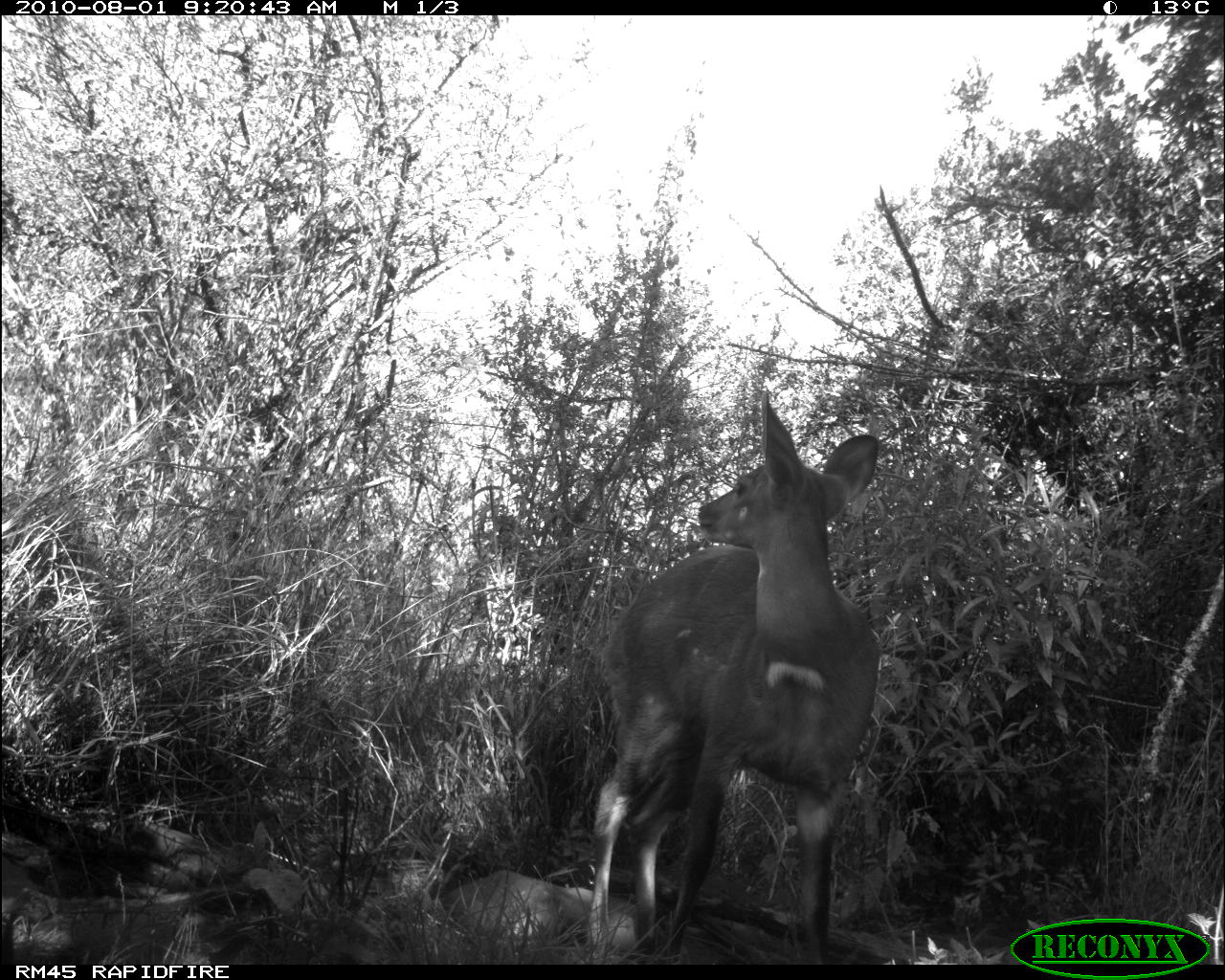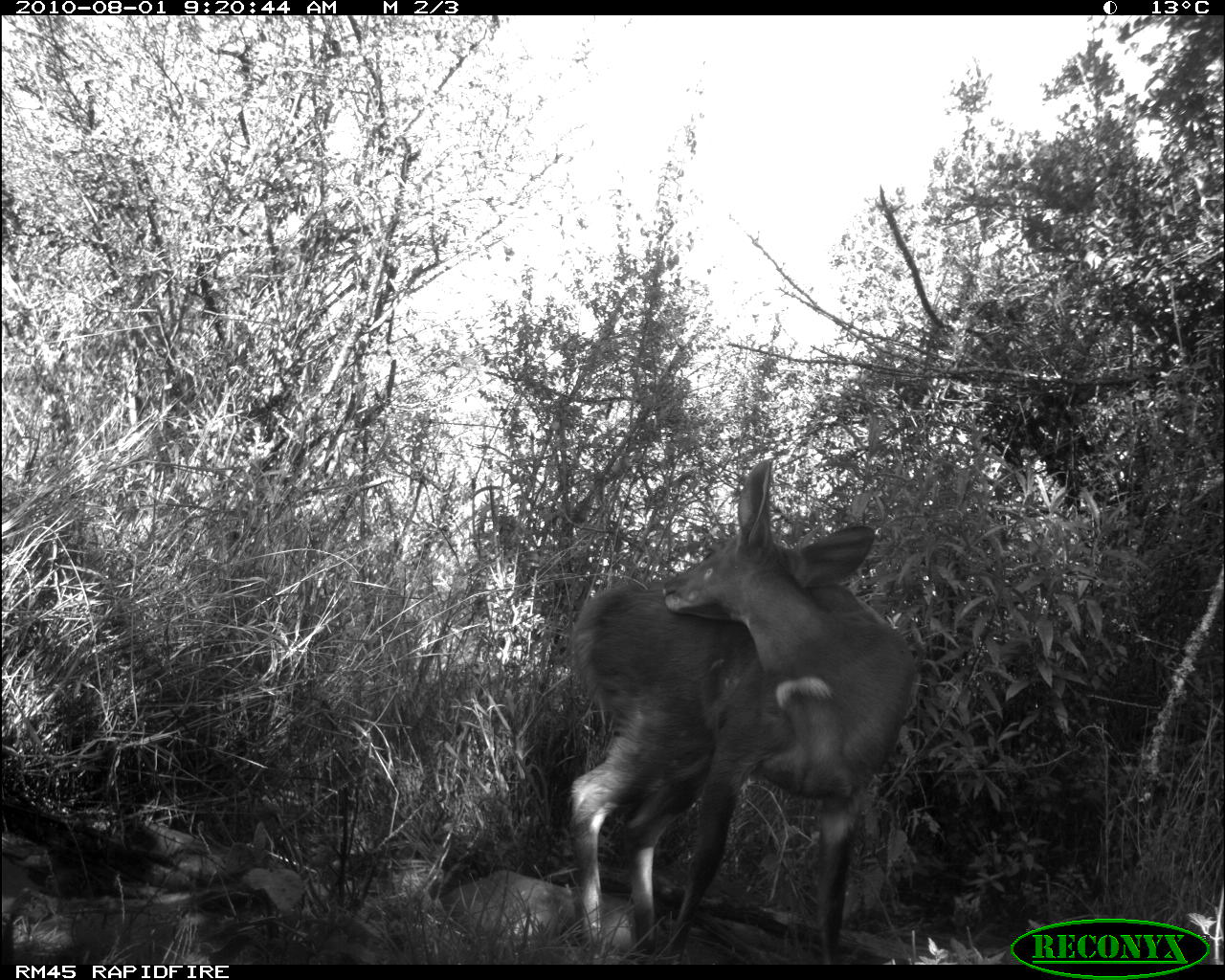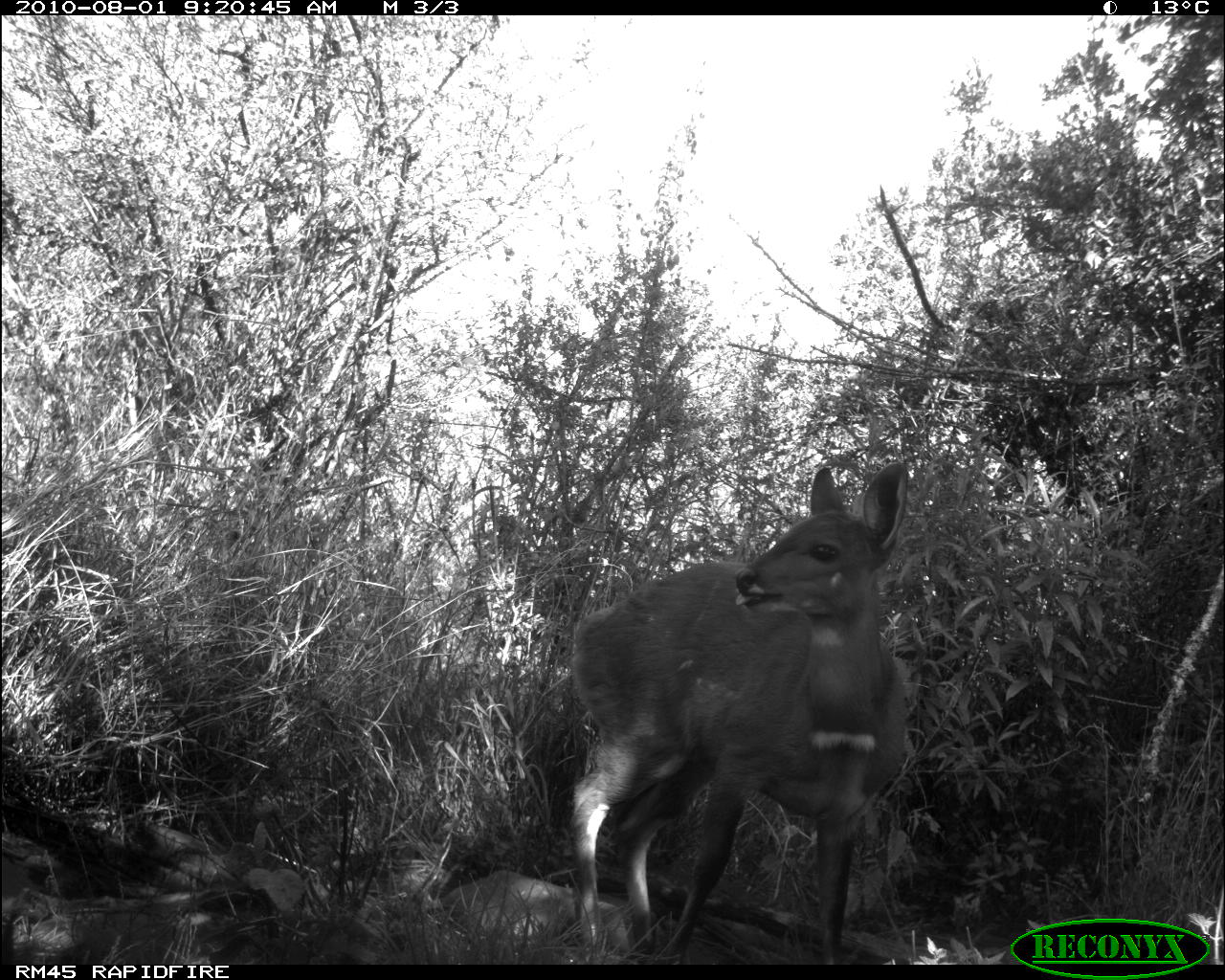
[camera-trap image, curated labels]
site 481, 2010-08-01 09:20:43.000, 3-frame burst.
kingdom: Animalia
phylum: Chordata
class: Mammalia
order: Artiodactyla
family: Bovidae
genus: Tragelaphus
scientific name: Tragelaphus scriptus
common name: bushbuck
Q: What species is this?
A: Tragelaphus scriptus (bushbuck).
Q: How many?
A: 1.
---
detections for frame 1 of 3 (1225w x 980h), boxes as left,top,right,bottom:
tragelaphus scriptus: 581,383,885,962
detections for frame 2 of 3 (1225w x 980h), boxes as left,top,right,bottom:
tragelaphus scriptus: 561,453,920,960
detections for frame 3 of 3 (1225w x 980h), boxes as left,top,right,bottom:
tragelaphus scriptus: 565,457,914,961